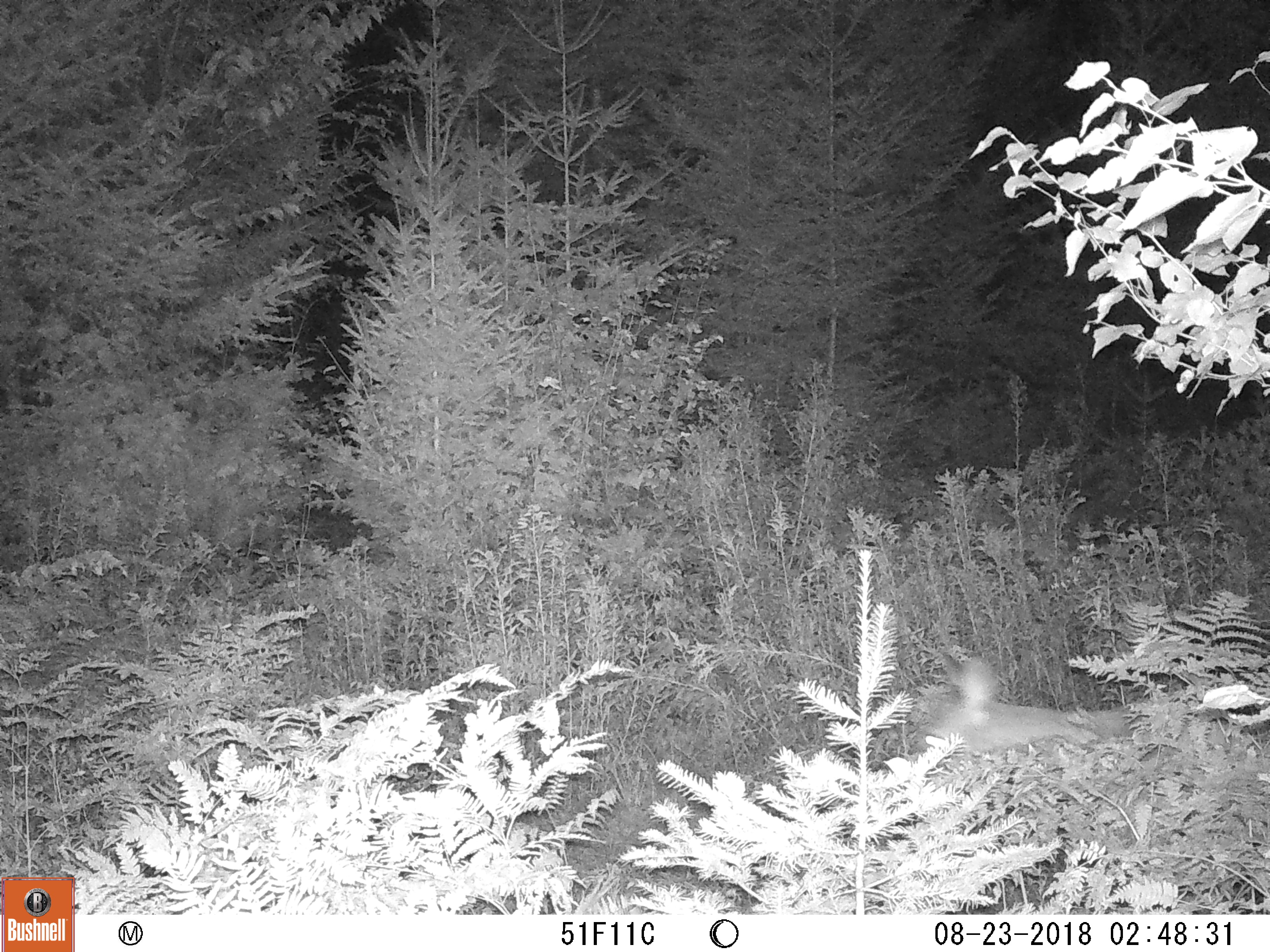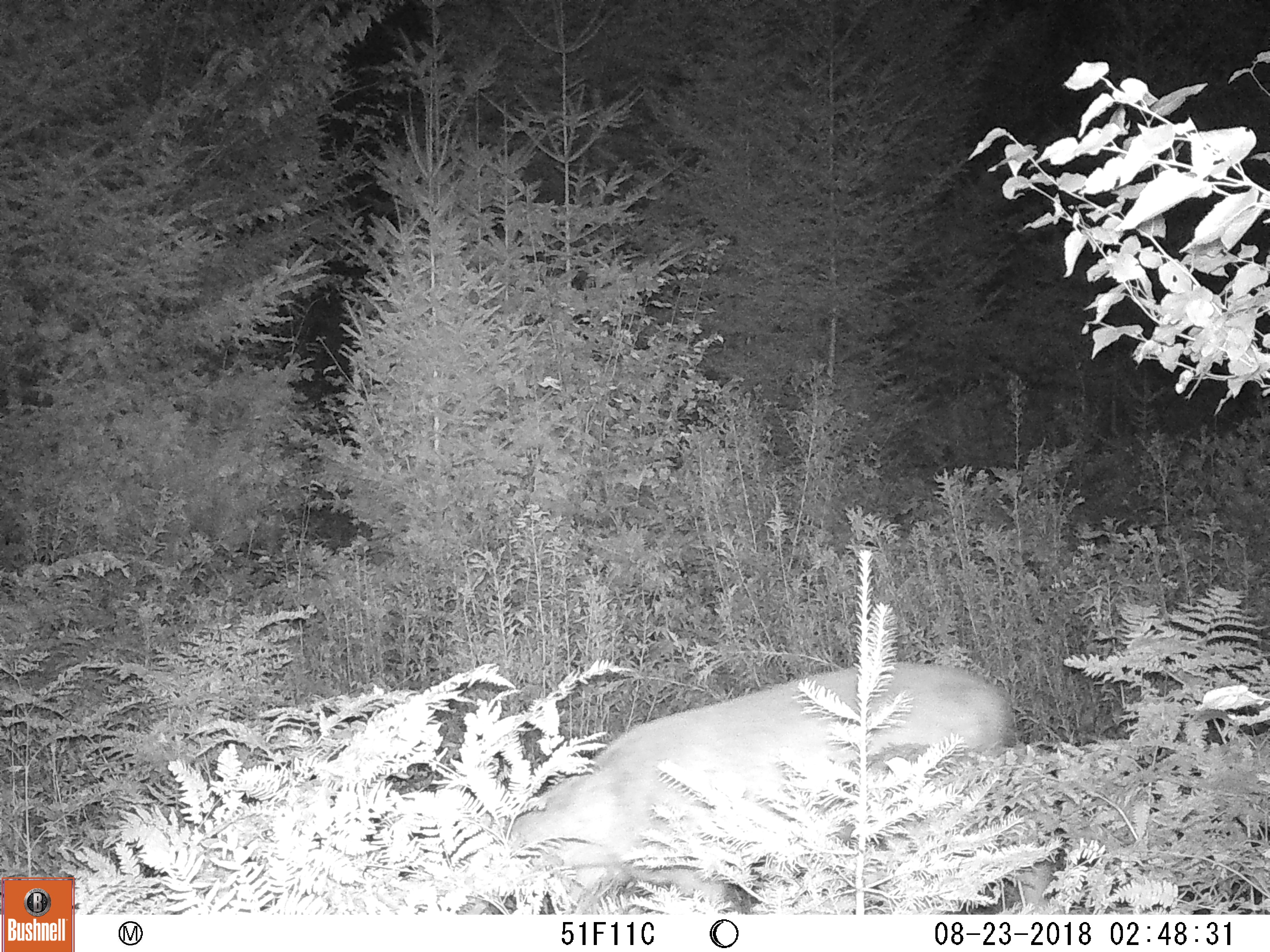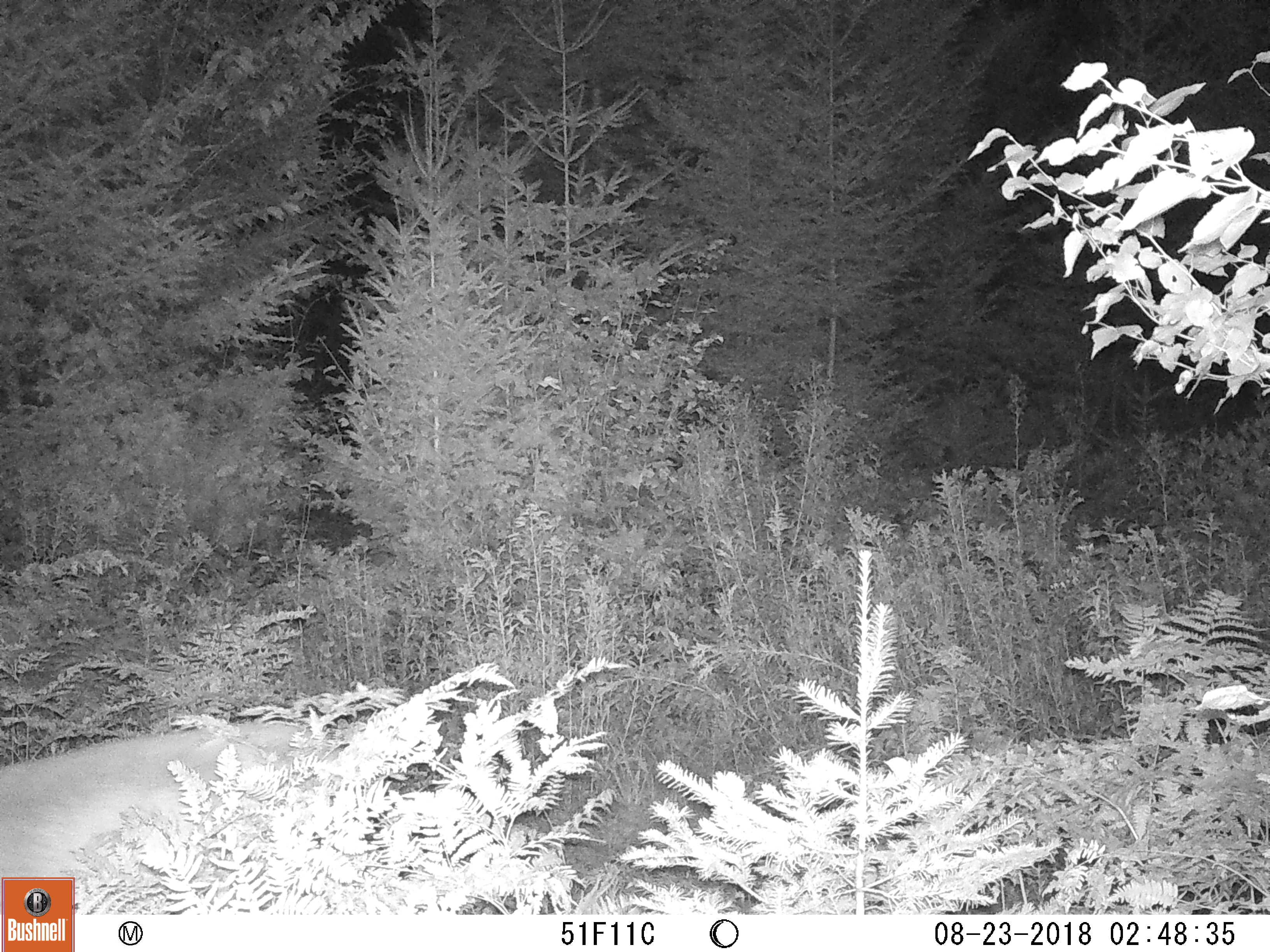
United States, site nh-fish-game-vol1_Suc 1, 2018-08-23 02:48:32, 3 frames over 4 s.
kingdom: Animalia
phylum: Chordata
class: Mammalia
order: Artiodactyla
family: Cervidae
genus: Odocoileus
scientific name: Odocoileus virginianus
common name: white-tailed deer